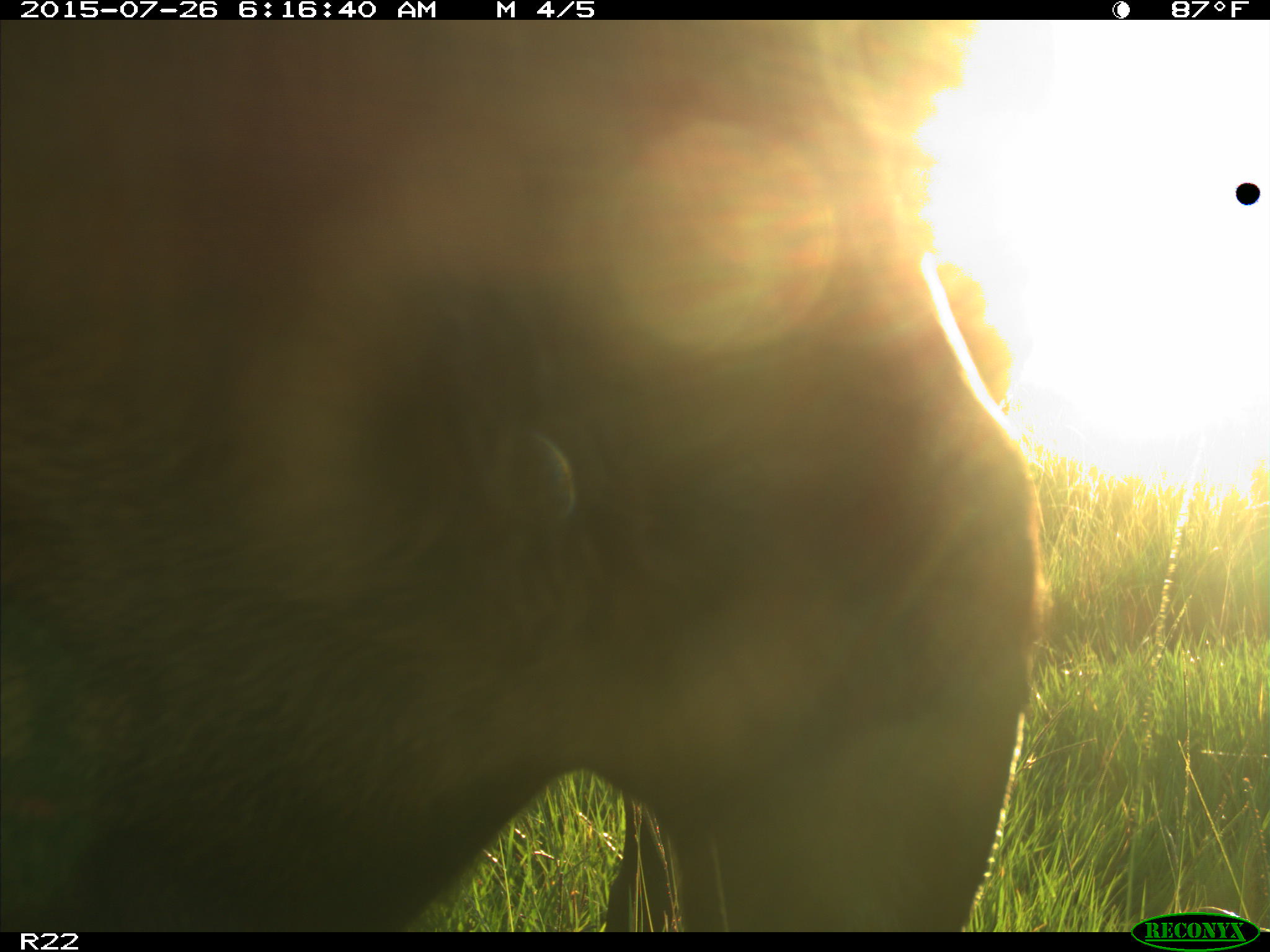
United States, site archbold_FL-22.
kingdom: Animalia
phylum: Chordata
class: Mammalia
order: Artiodactyla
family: Bovidae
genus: Bos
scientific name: Bos taurus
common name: domestic cow